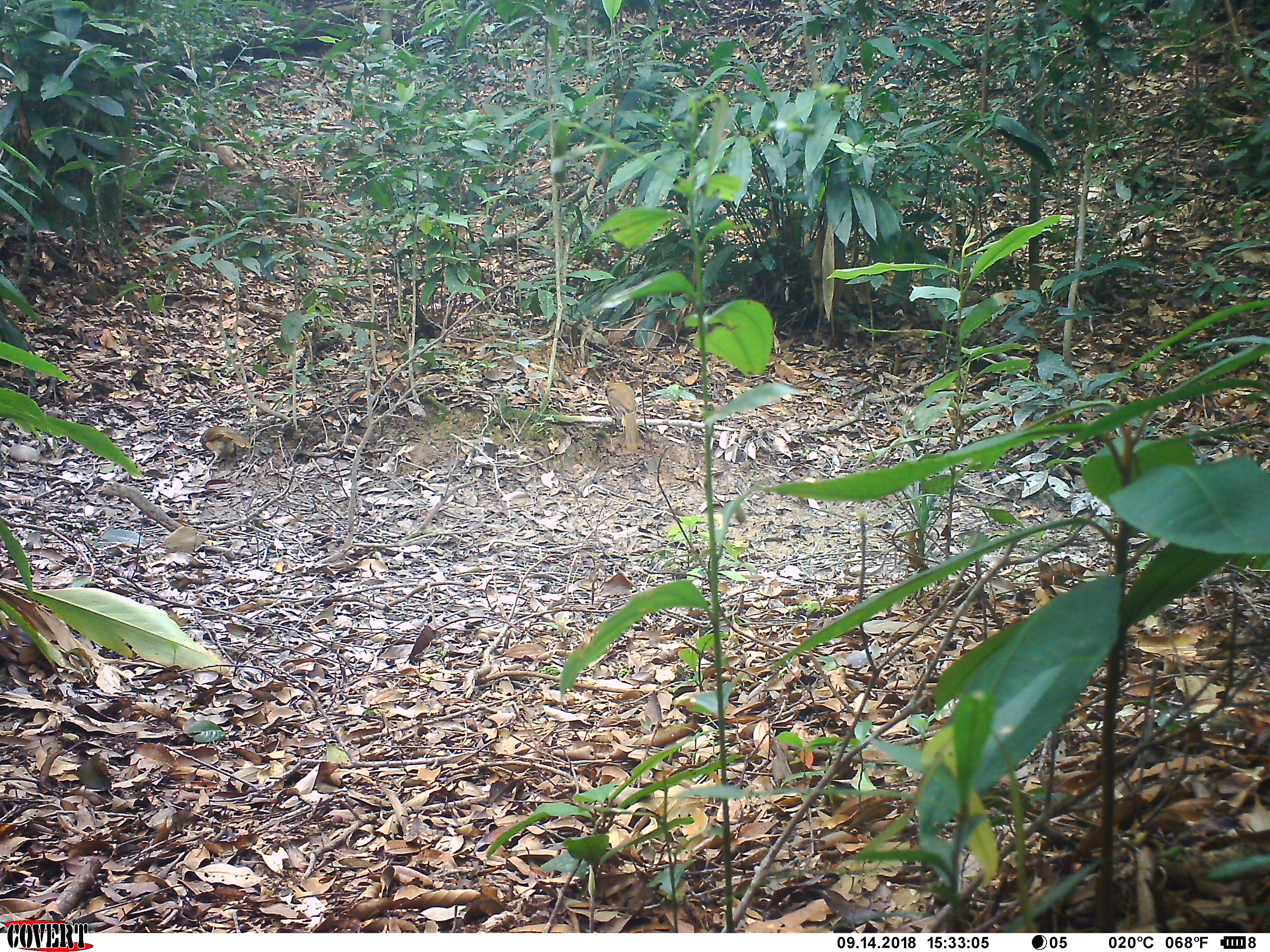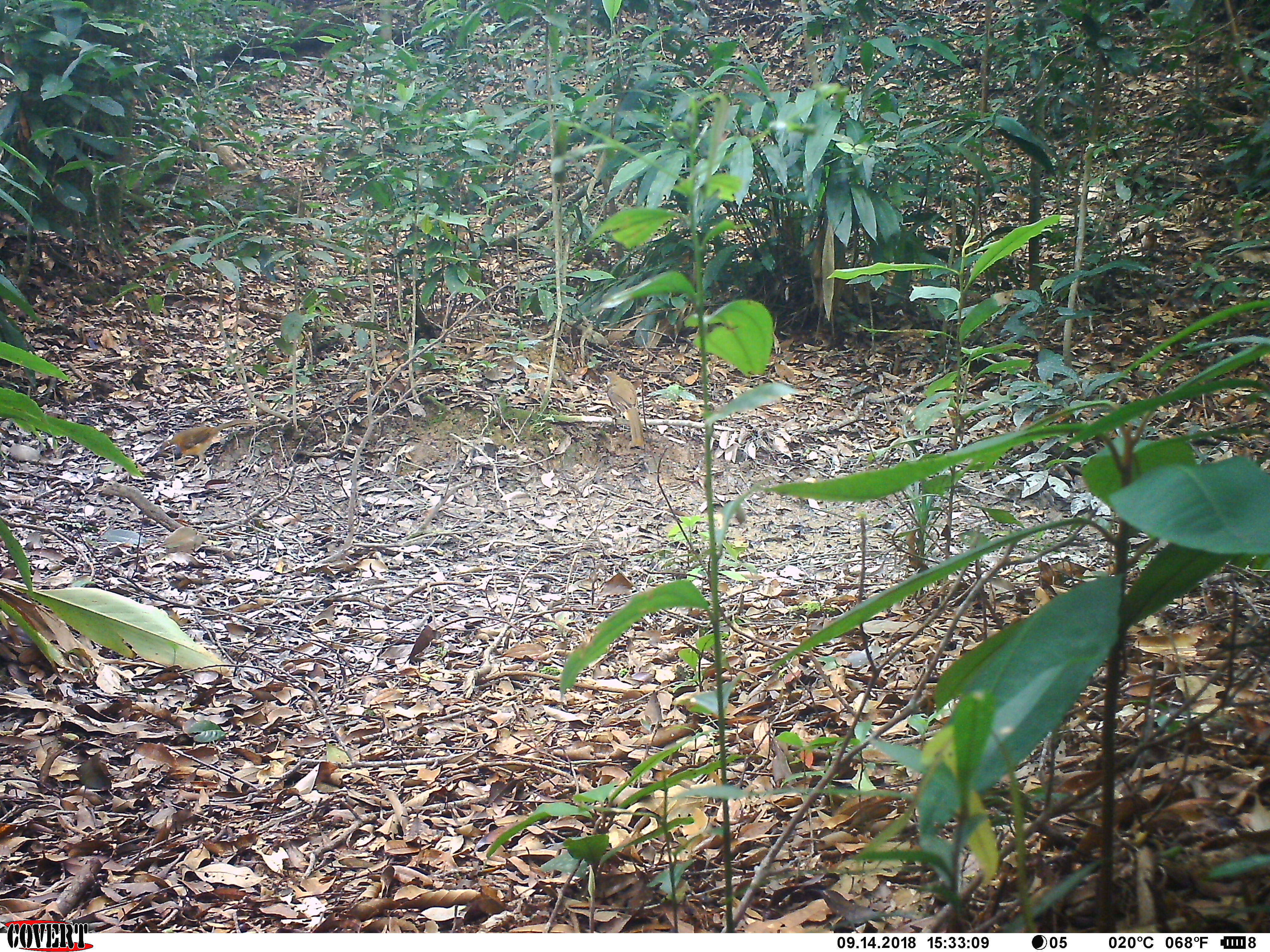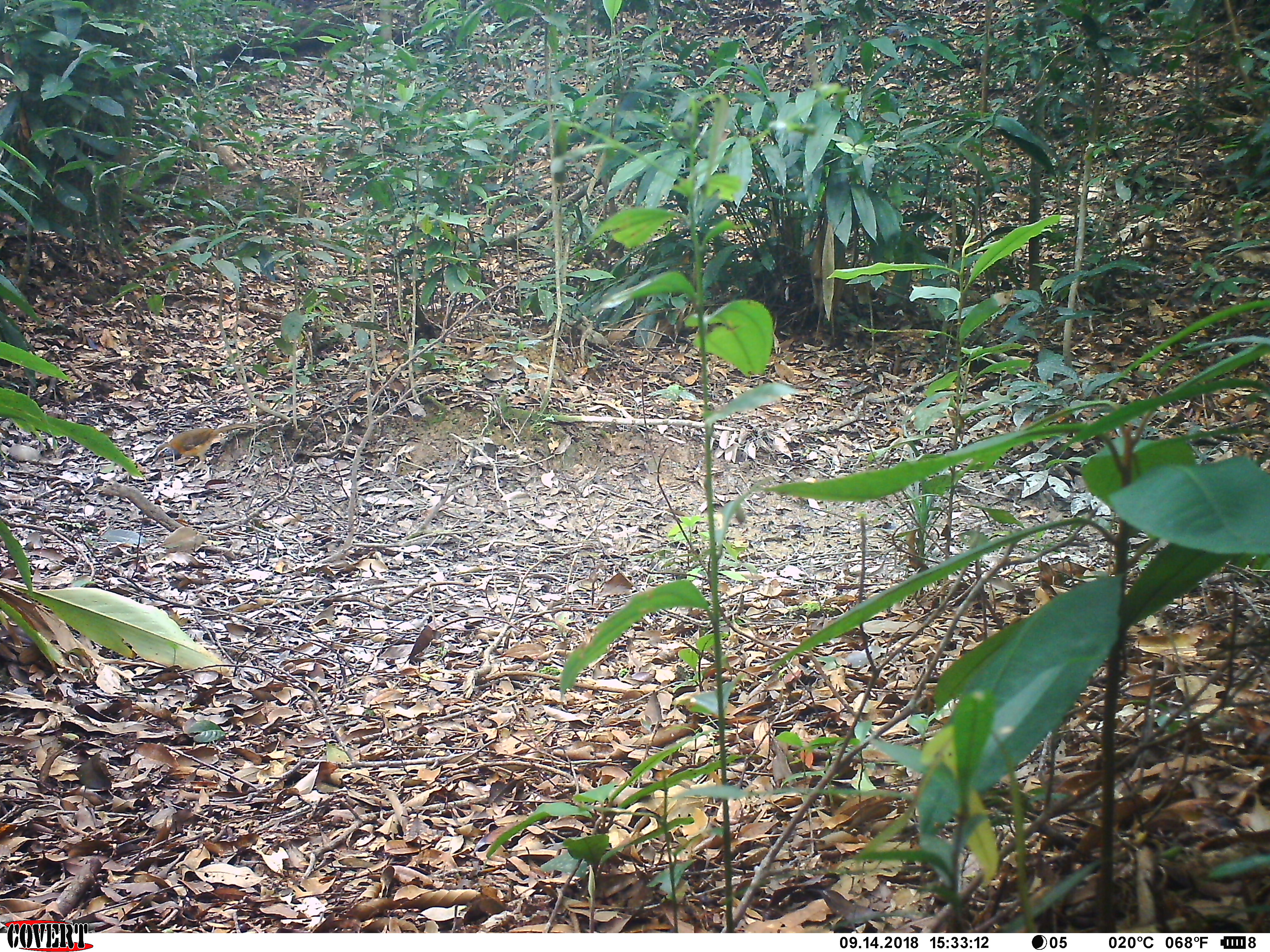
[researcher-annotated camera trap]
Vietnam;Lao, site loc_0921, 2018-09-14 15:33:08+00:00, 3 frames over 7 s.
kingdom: Animalia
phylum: Chordata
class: Aves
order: Passeriformes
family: Leiothrichidae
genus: Pterorhinus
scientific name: Pterorhinus pectoralis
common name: necklaced laughingthrush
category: necklaced laughingthrush sp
Necklaced laughingthrush sp (necklaced laughingthrush) (Pterorhinus pectoralis). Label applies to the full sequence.